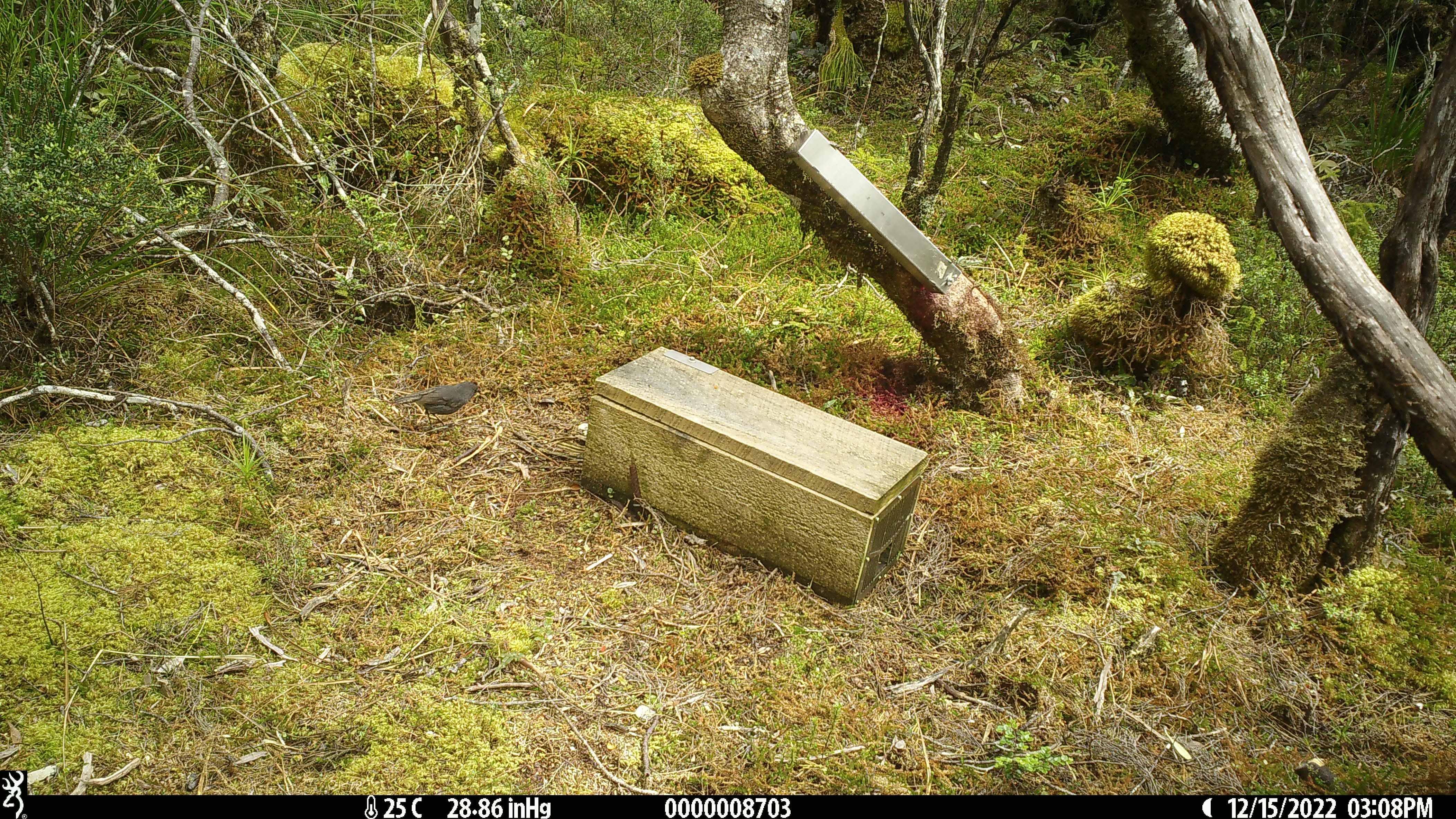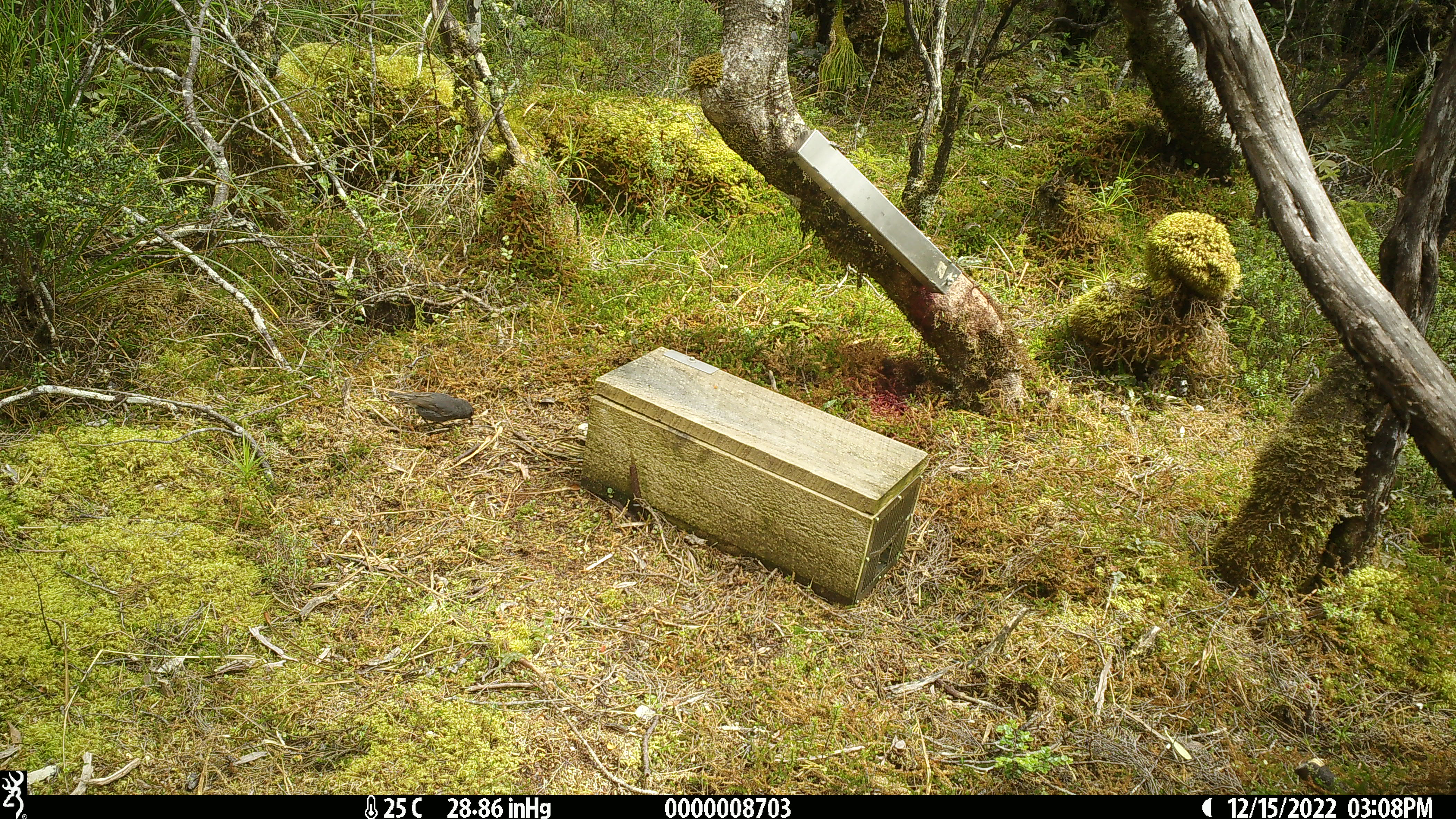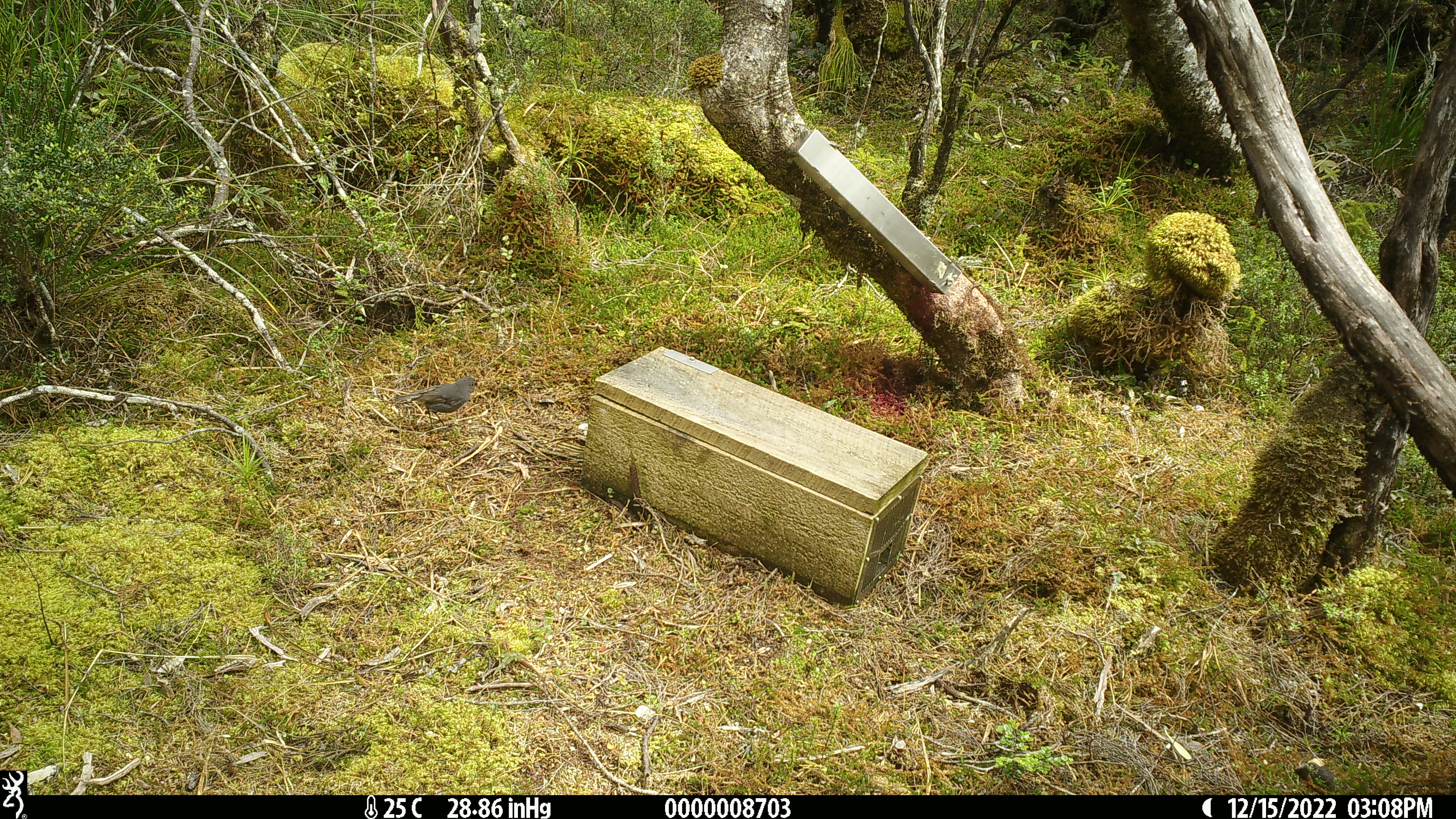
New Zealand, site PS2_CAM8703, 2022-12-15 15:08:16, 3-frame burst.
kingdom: Animalia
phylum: Chordata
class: Aves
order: Passeriformes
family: Petroicidae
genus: Petroica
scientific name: Petroica australis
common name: new zealand robin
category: robin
Robin (new zealand robin) (Petroica australis).